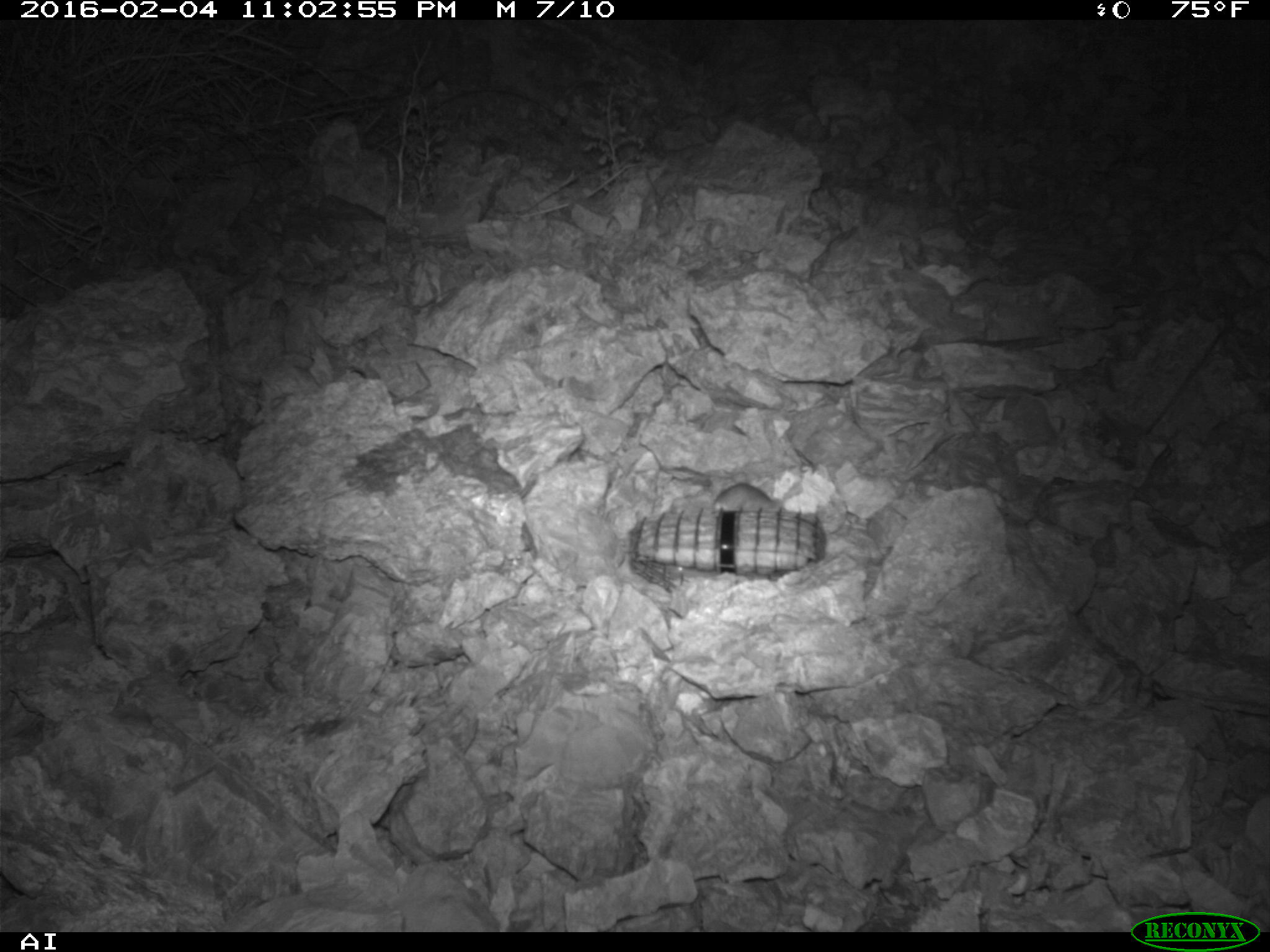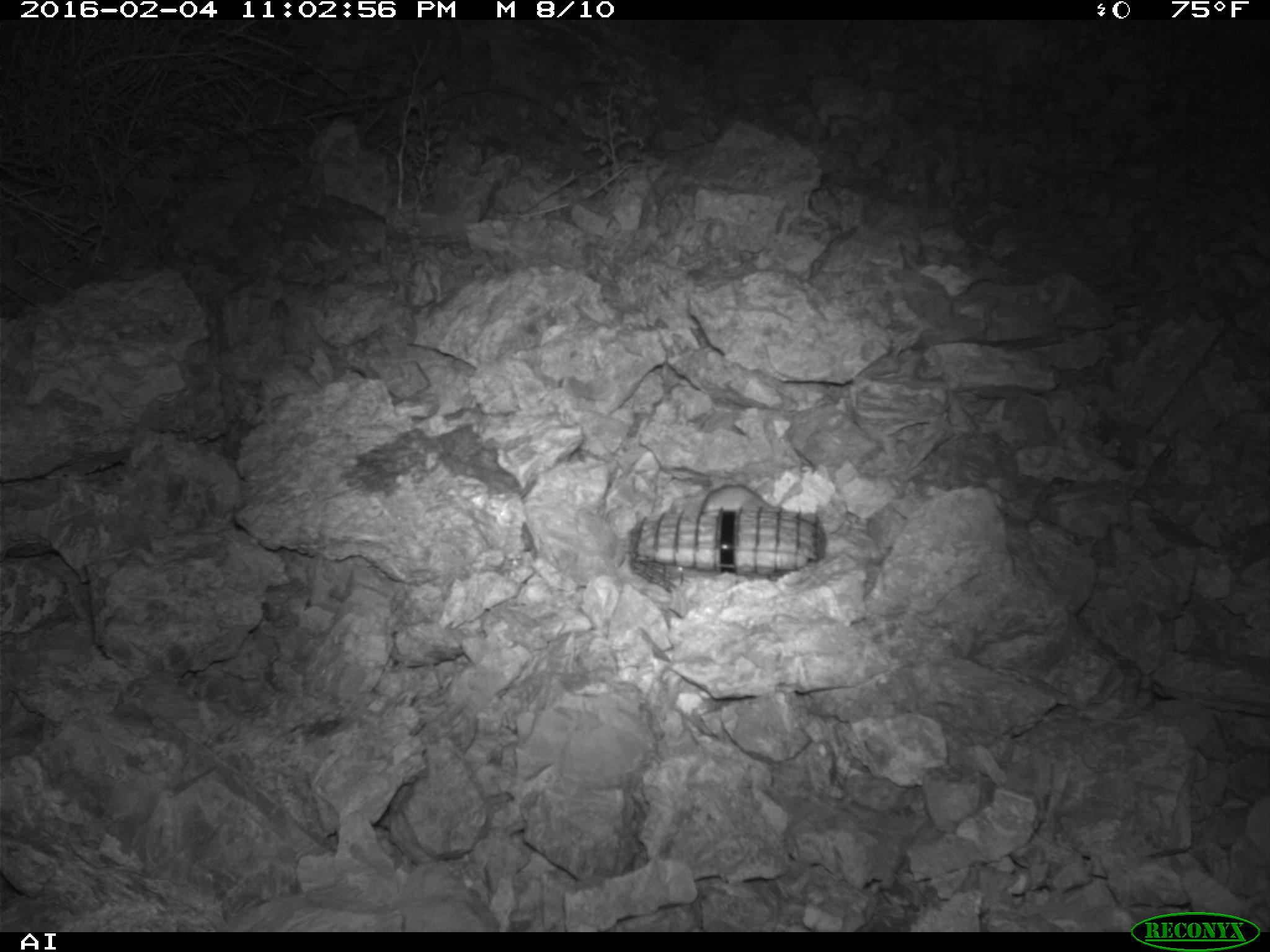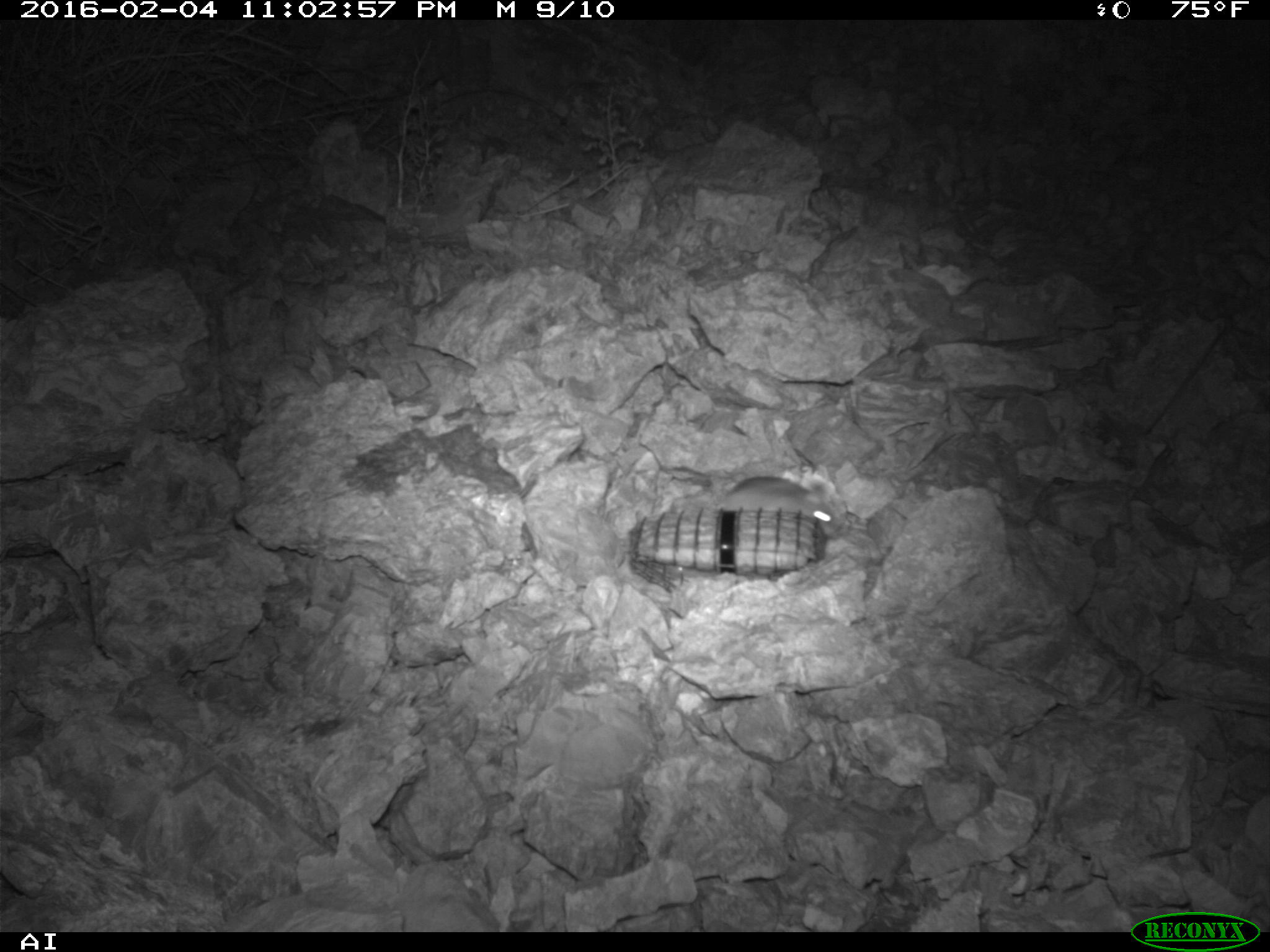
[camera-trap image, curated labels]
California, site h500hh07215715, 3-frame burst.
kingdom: Animalia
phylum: Chordata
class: Mammalia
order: Rodentia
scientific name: Rodentia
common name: rodent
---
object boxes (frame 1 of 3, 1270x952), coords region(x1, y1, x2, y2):
rodent: region(711, 482, 787, 509)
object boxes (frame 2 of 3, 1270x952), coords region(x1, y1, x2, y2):
rodent: region(701, 483, 771, 511)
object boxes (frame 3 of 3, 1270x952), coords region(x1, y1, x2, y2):
rodent: region(709, 475, 844, 537)